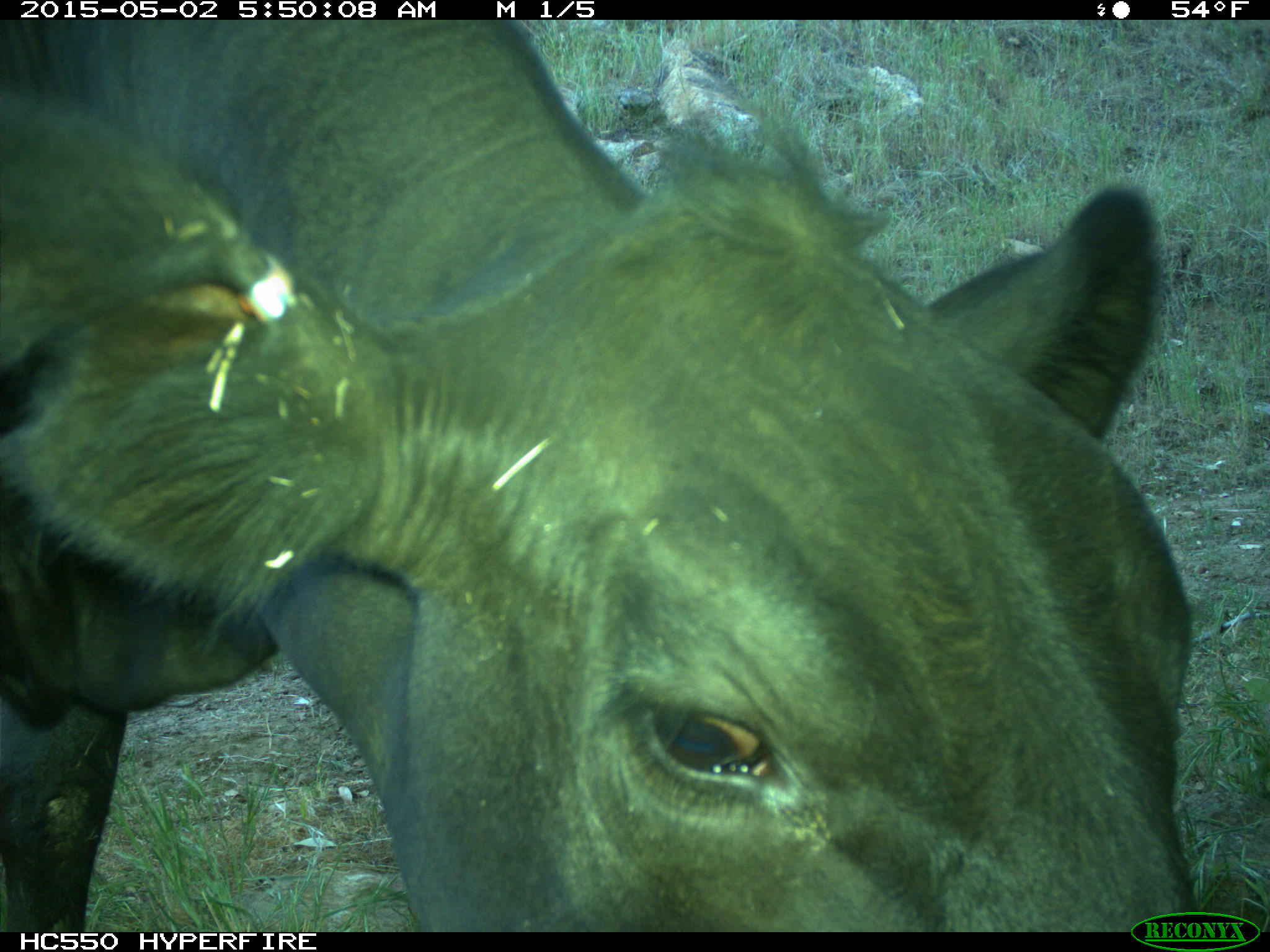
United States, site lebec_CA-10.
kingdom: Animalia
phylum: Chordata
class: Mammalia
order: Artiodactyla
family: Bovidae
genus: Bos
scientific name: Bos taurus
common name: domestic cow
Bos taurus (domestic cow).